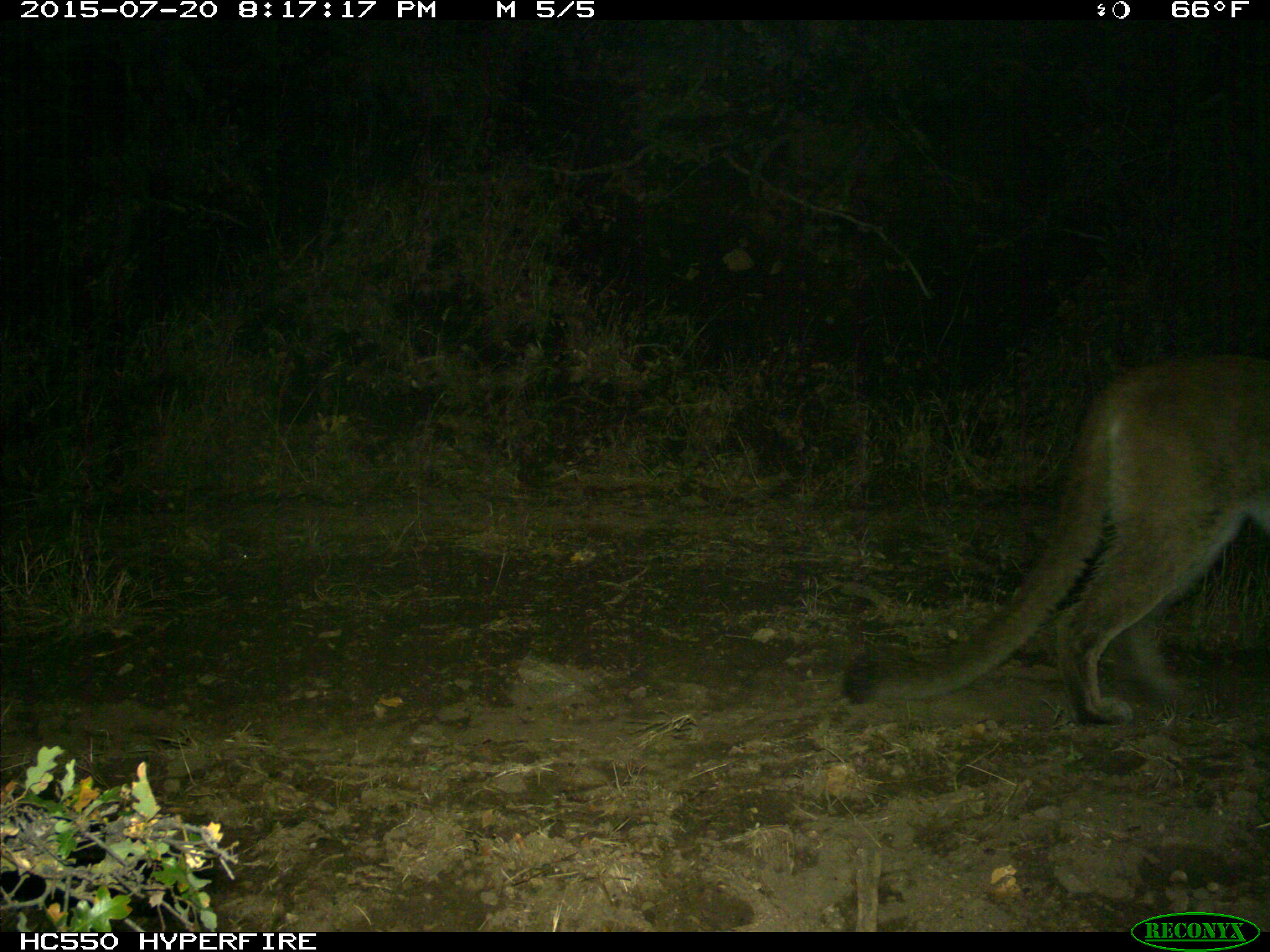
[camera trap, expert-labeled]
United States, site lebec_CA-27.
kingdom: Animalia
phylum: Chordata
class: Mammalia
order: Carnivora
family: Felidae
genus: Puma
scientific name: Puma concolor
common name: mountain lion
Puma concolor (mountain lion).